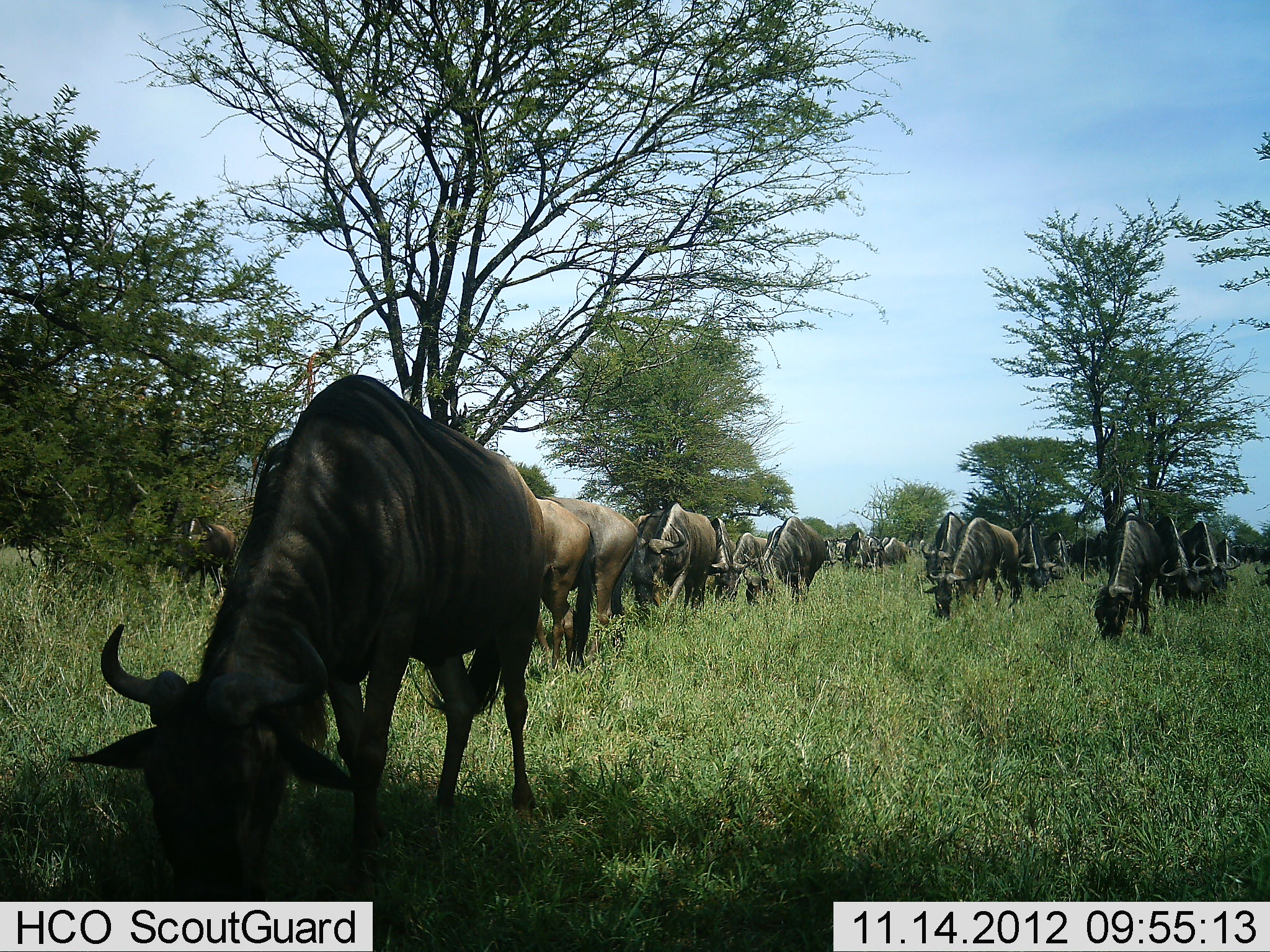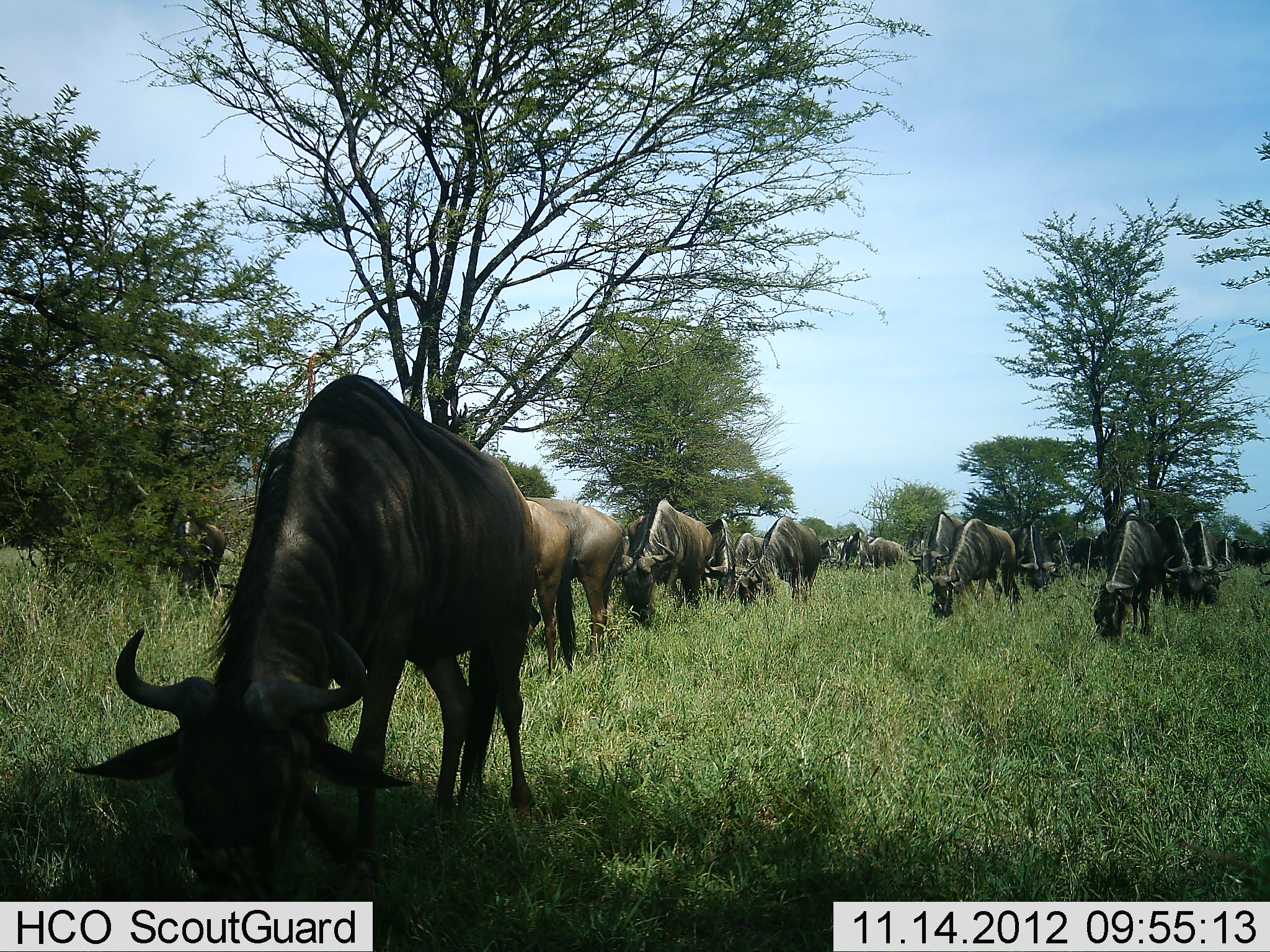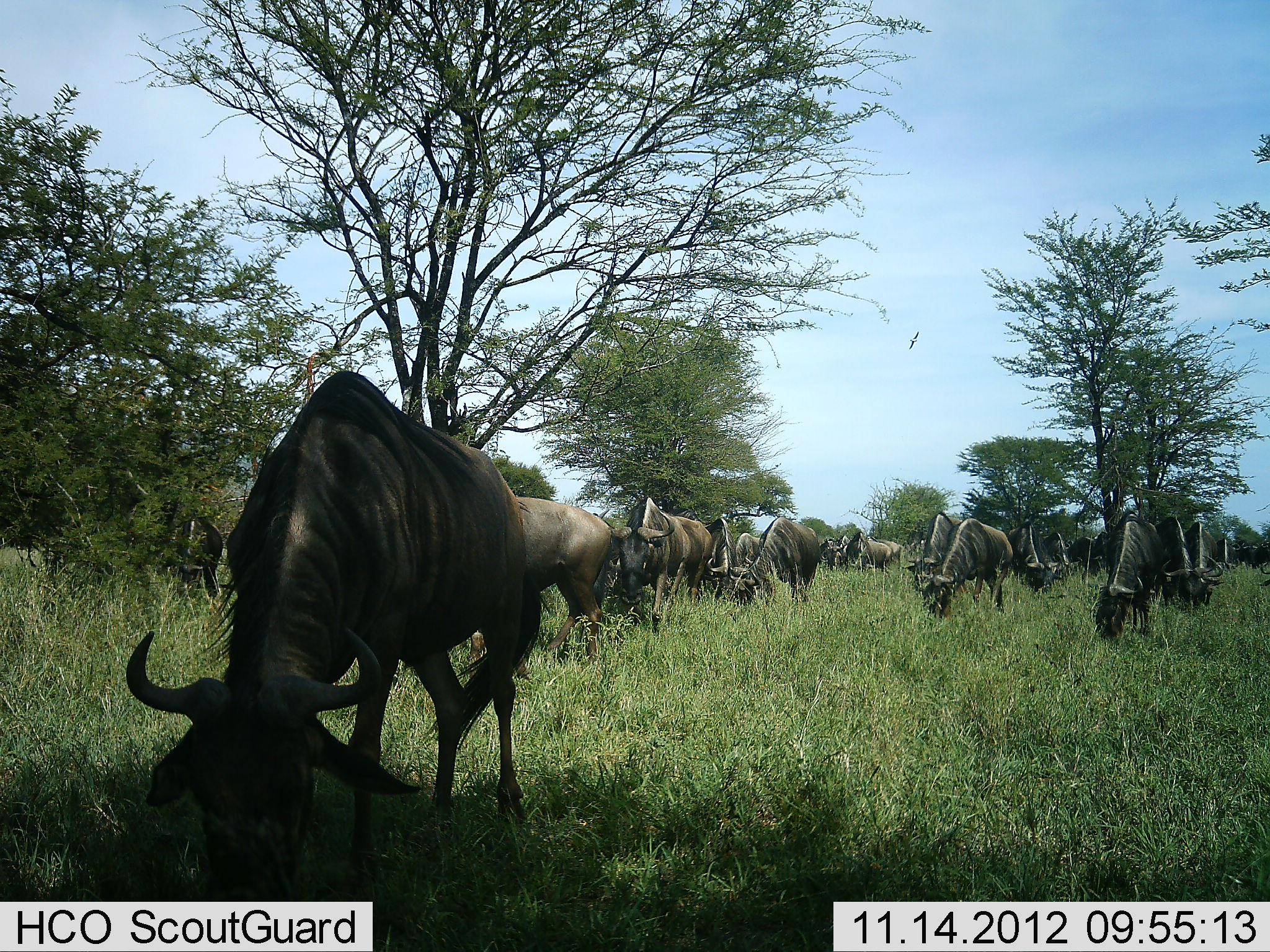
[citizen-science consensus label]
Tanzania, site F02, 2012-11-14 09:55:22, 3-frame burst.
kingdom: Animalia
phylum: Chordata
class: Mammalia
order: Artiodactyla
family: Bovidae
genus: Connochaetes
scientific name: Connochaetes taurinus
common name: blue wildebeest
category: wildebeest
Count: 11-50.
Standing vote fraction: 30%.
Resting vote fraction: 0%.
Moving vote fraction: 30%.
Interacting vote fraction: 0%.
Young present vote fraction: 0%.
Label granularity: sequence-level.